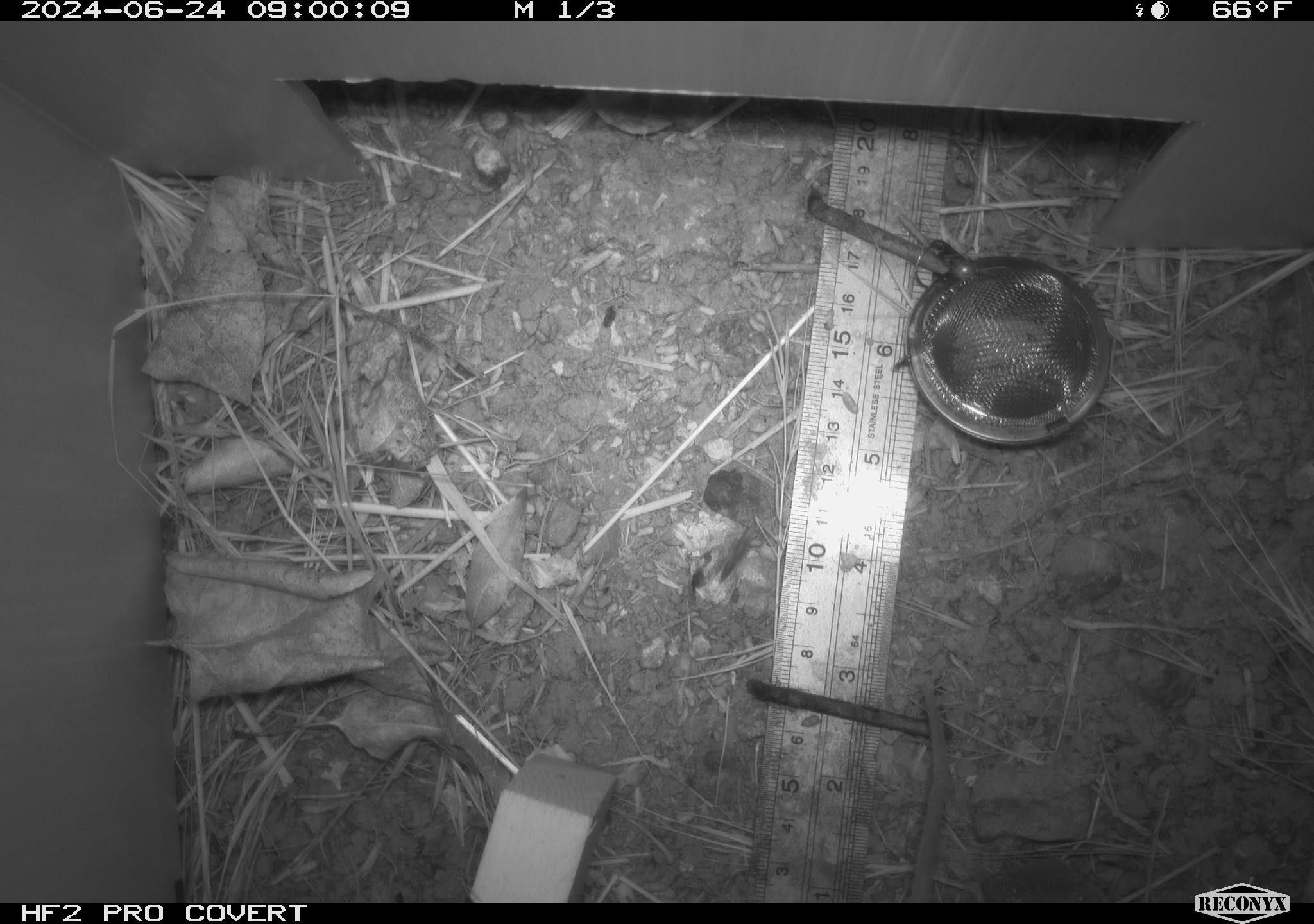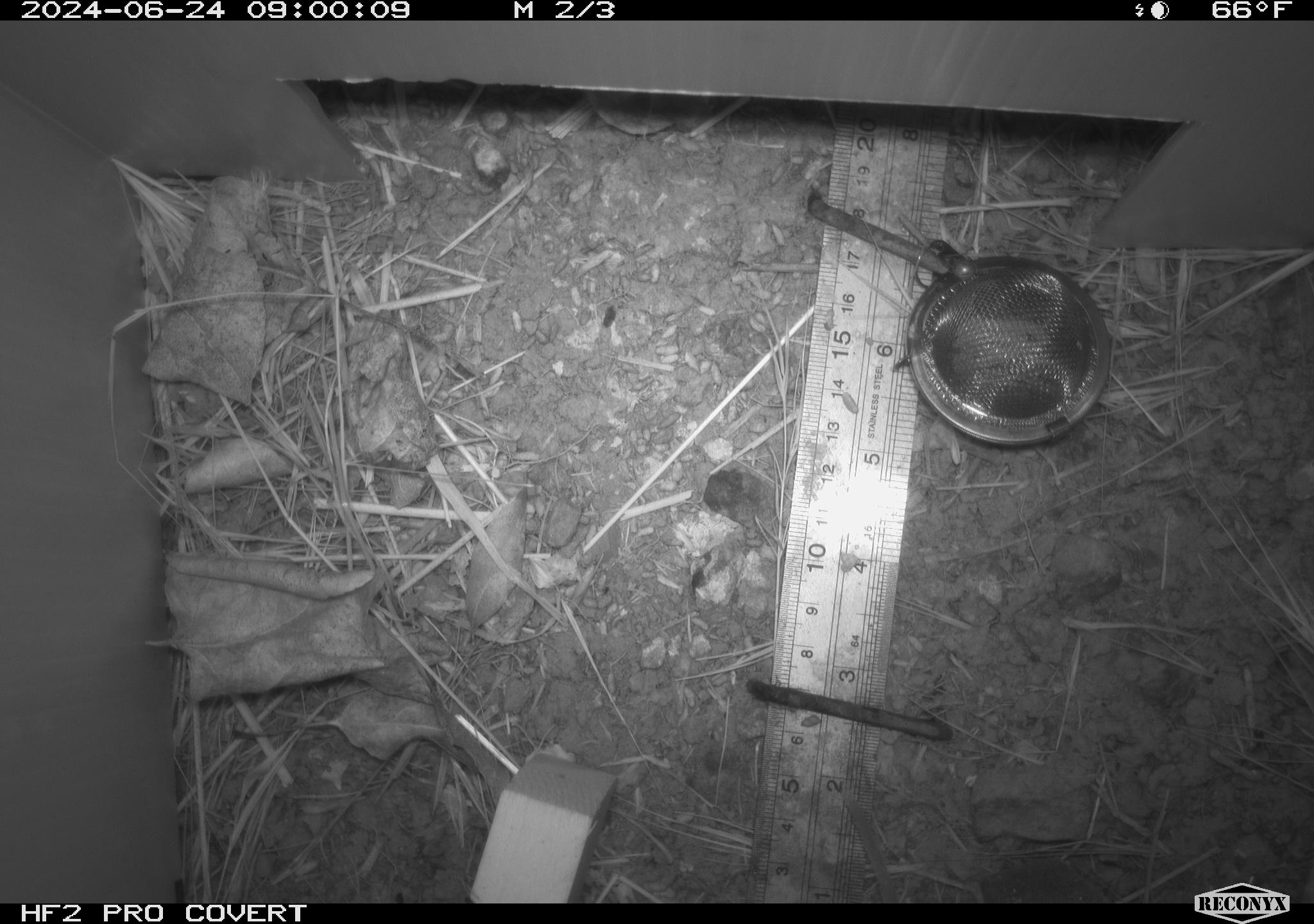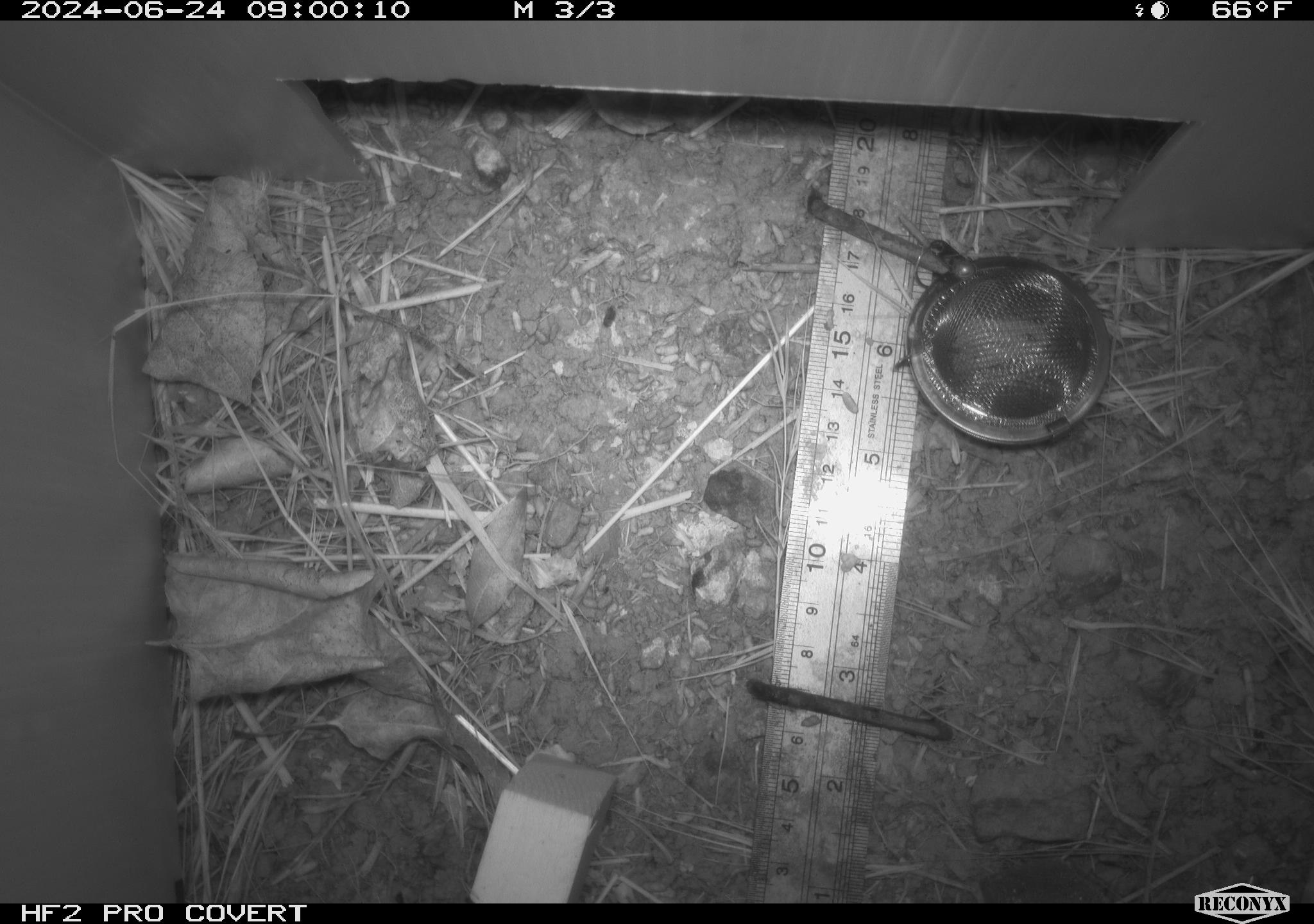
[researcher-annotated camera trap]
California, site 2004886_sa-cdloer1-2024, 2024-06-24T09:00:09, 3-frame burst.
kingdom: Animalia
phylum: Chordata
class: Mammalia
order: Rodentia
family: Cricetidae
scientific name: Arvicolinae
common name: voles, lemmings, and muskrats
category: arvicolinae subfamily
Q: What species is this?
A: Arvicolinae subfamily (voles, lemmings, and muskrats) (Arvicolinae).